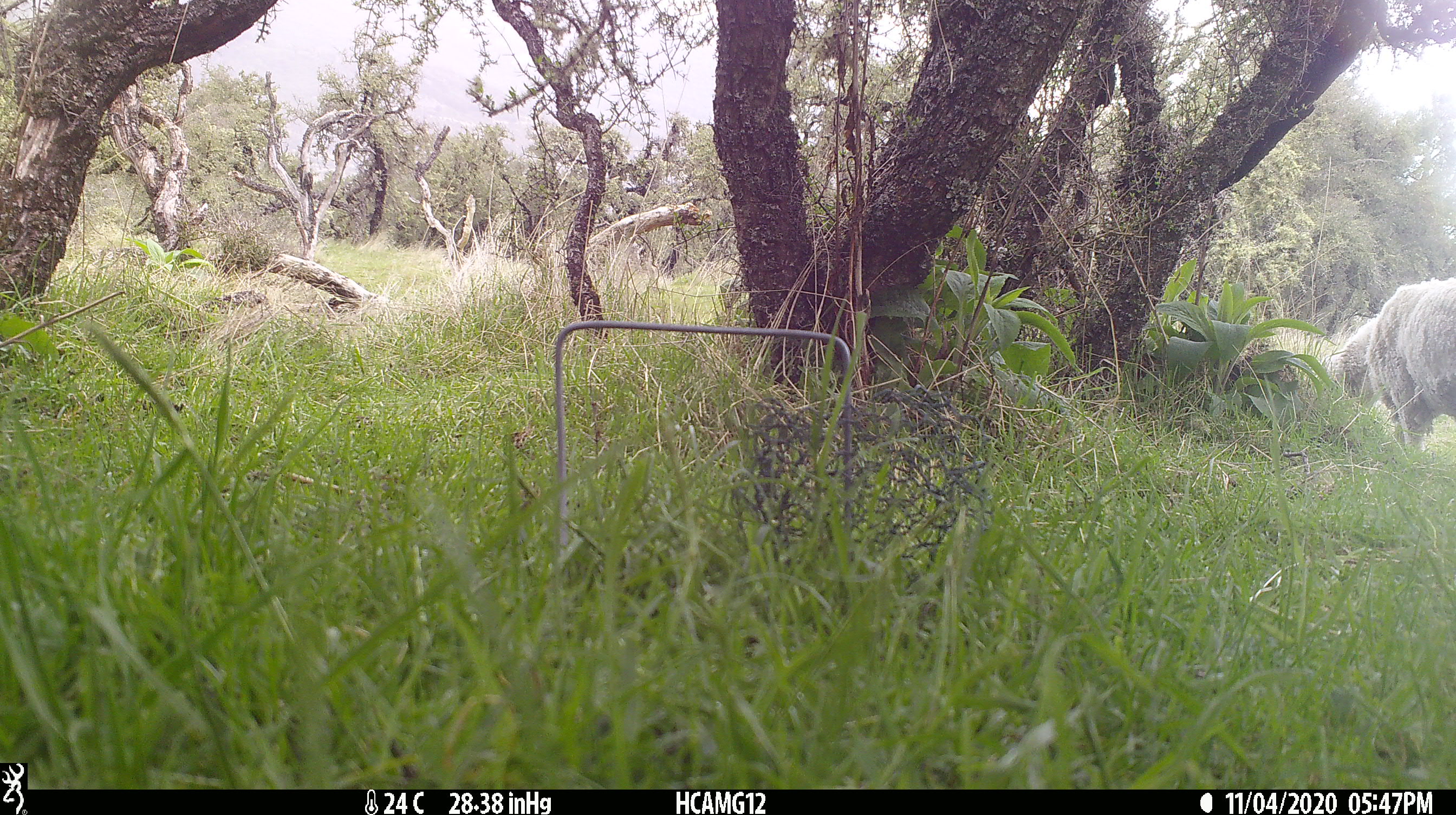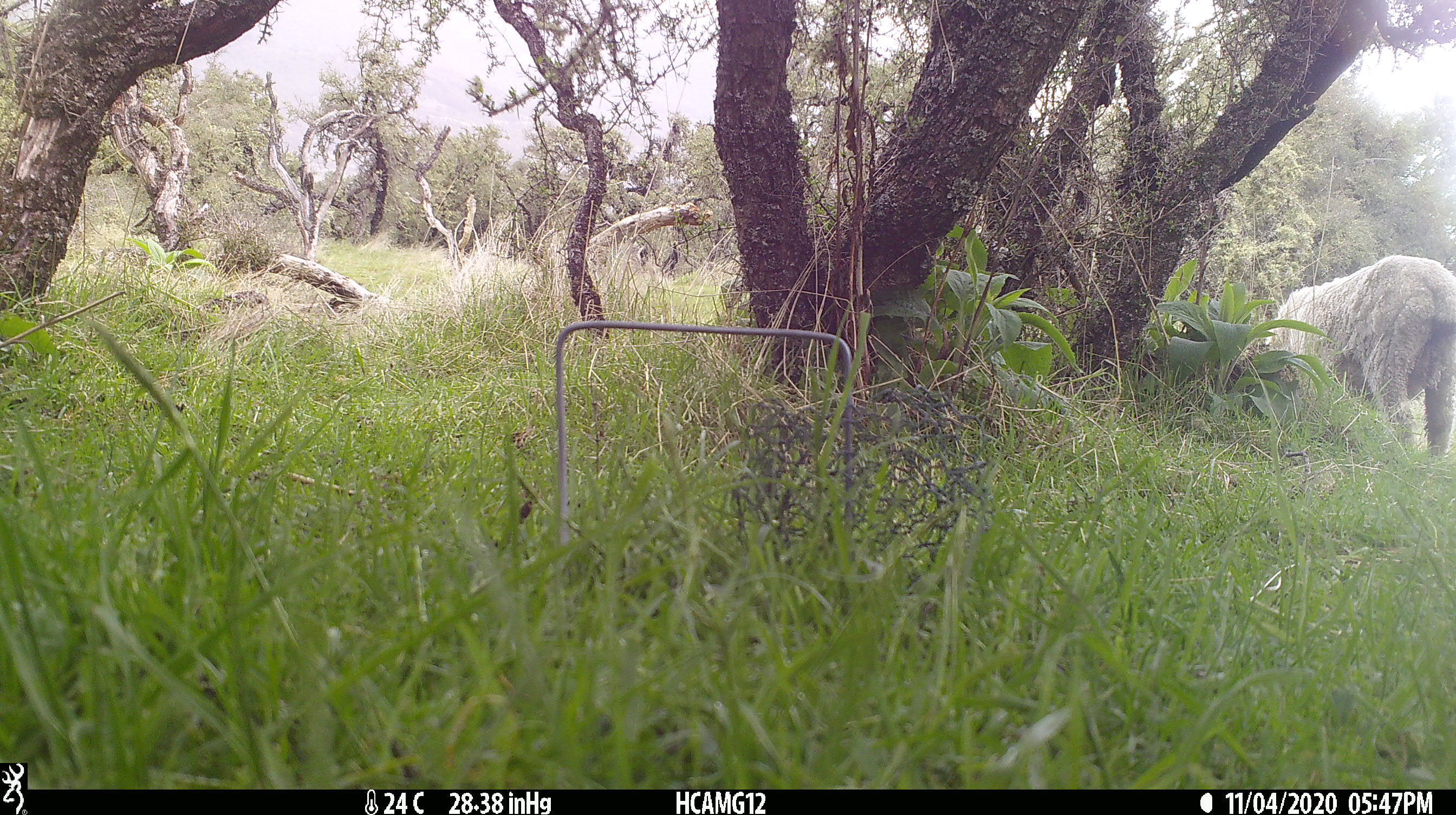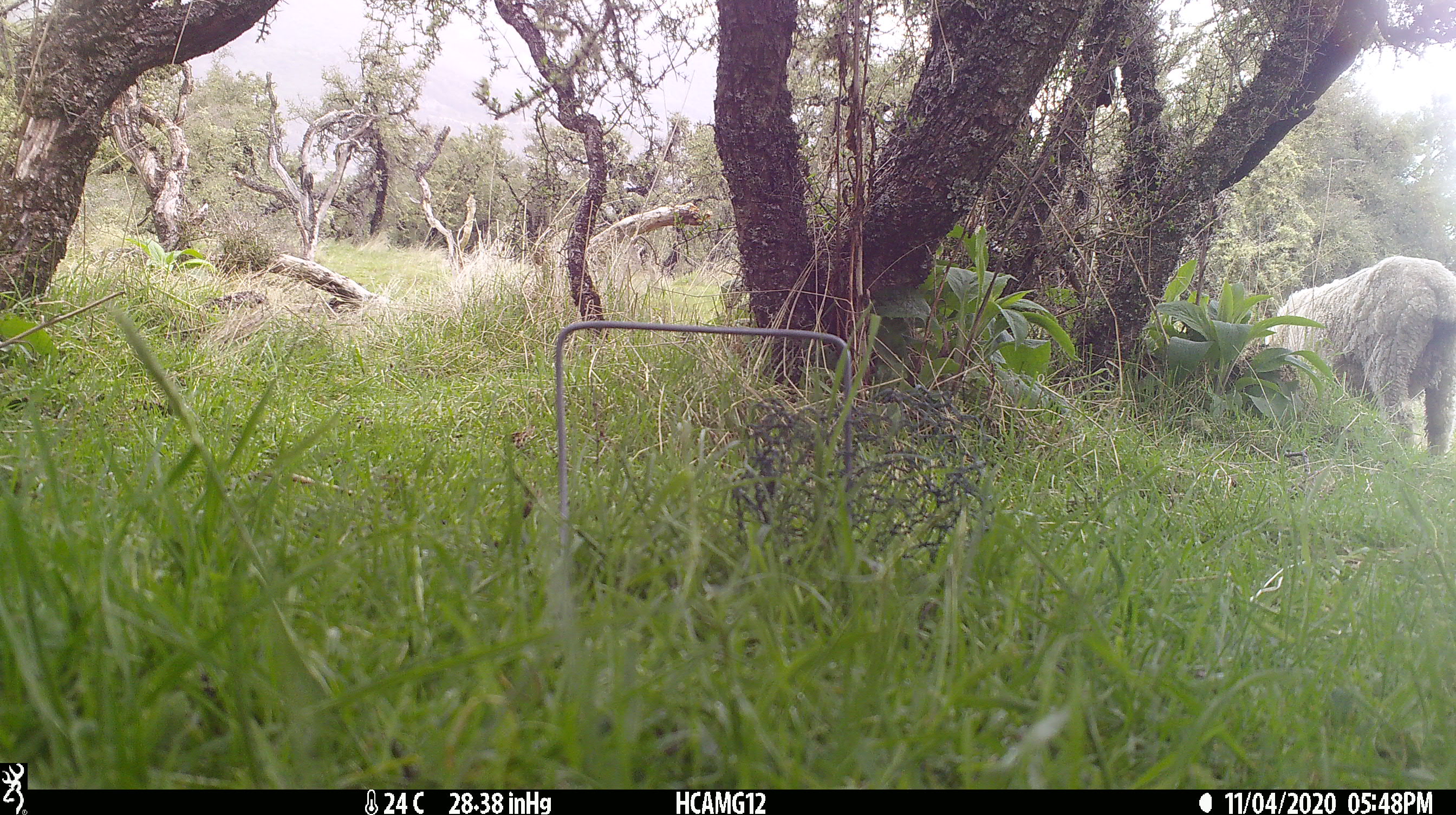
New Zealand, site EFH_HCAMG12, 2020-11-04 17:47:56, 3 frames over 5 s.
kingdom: Animalia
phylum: Chordata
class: Mammalia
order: Artiodactyla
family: Bovidae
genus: Ovis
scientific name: Ovis aries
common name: domestic sheep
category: sheep